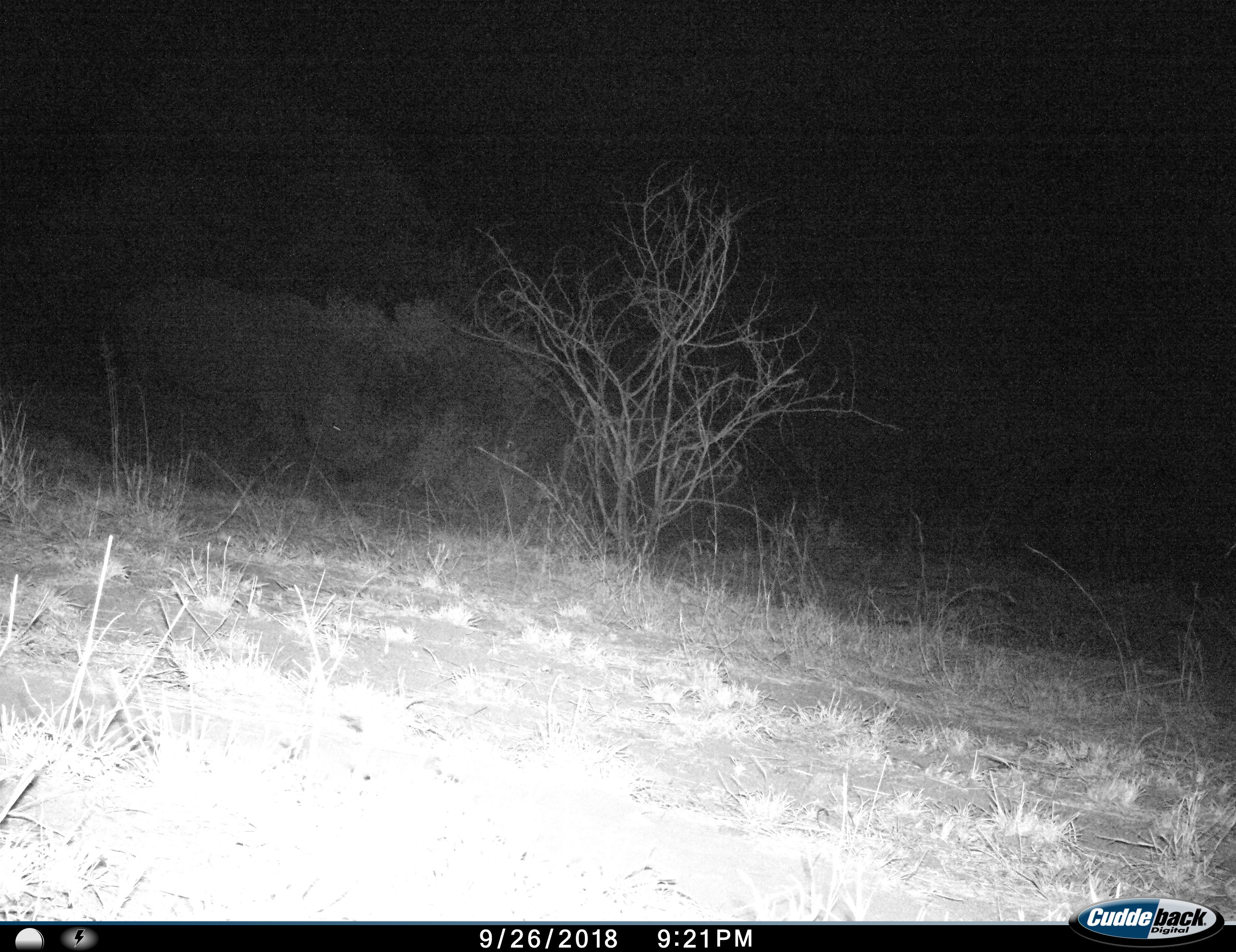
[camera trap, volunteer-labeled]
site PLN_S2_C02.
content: unidentified animal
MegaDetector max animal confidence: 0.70